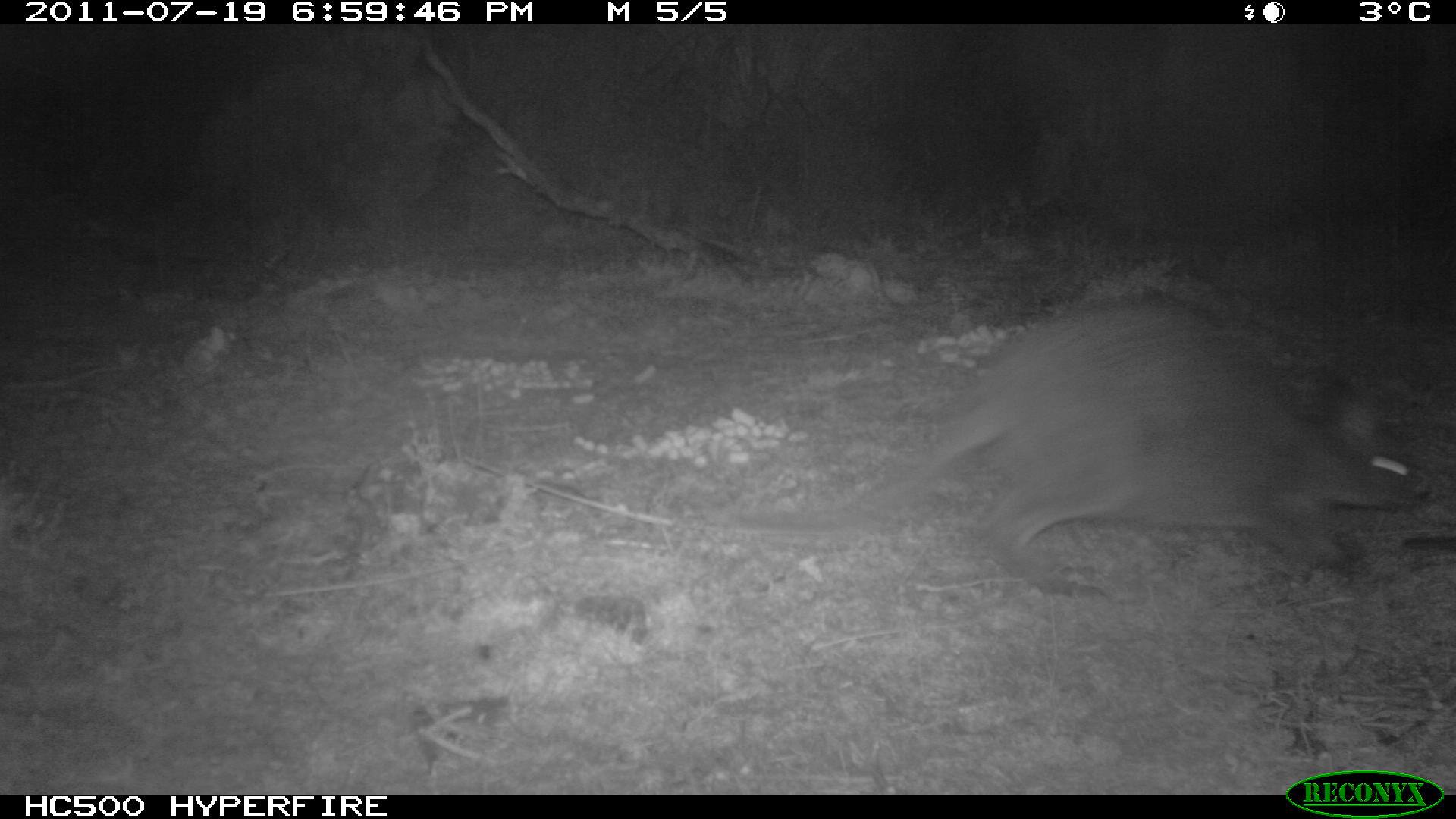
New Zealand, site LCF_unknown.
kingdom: Animalia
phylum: Chordata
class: Mammalia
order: Diprotodontia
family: Macropodidae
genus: Notamacropus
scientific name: Notamacropus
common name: wallaby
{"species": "wallaby (Notamacropus)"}